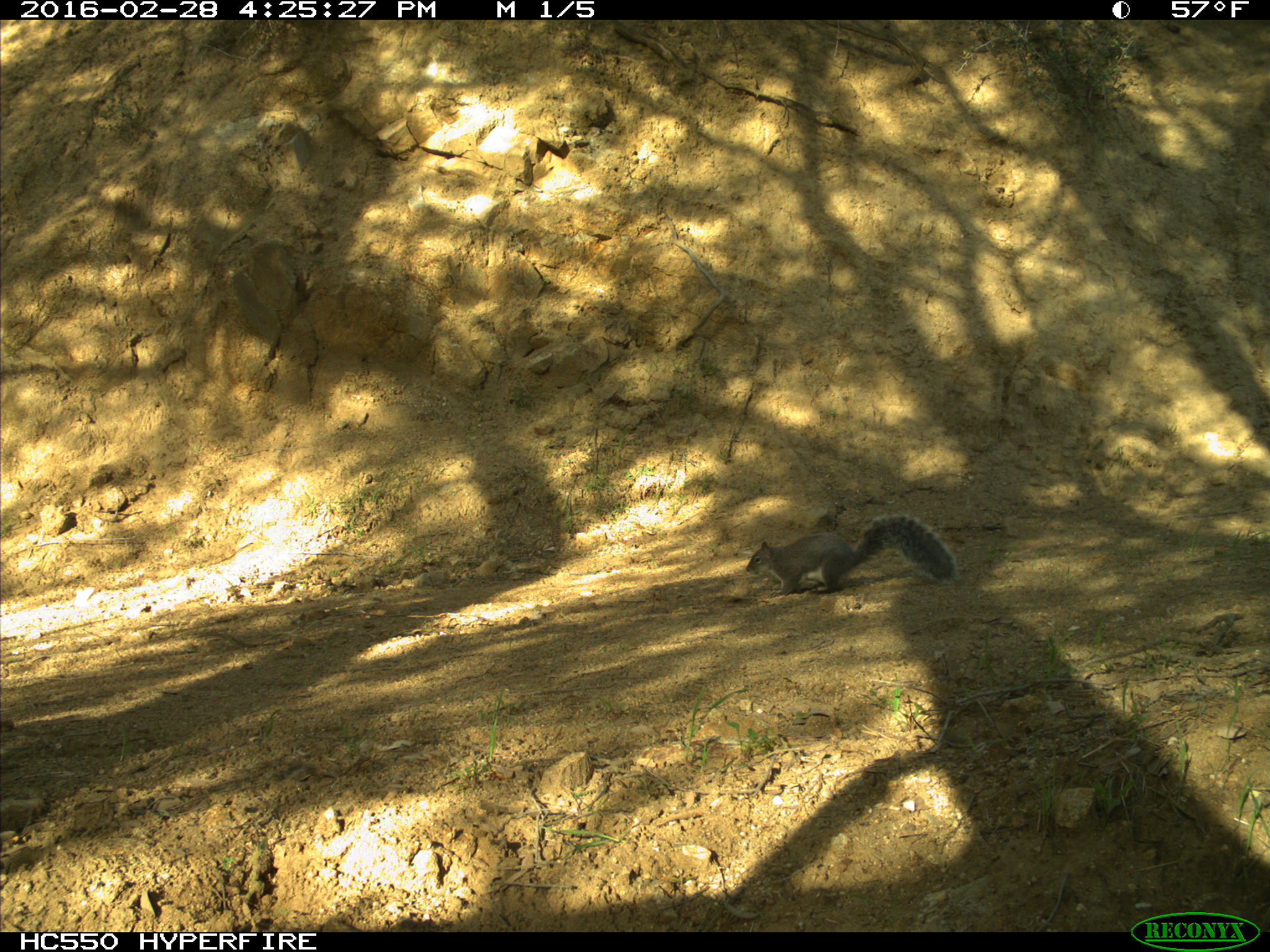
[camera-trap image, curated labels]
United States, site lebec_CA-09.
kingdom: Animalia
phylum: Chordata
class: Mammalia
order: Rodentia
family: Sciuridae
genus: Sciurus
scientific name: Sciurus carolinensis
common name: eastern gray squirrel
Sciurus carolinensis (eastern gray squirrel).